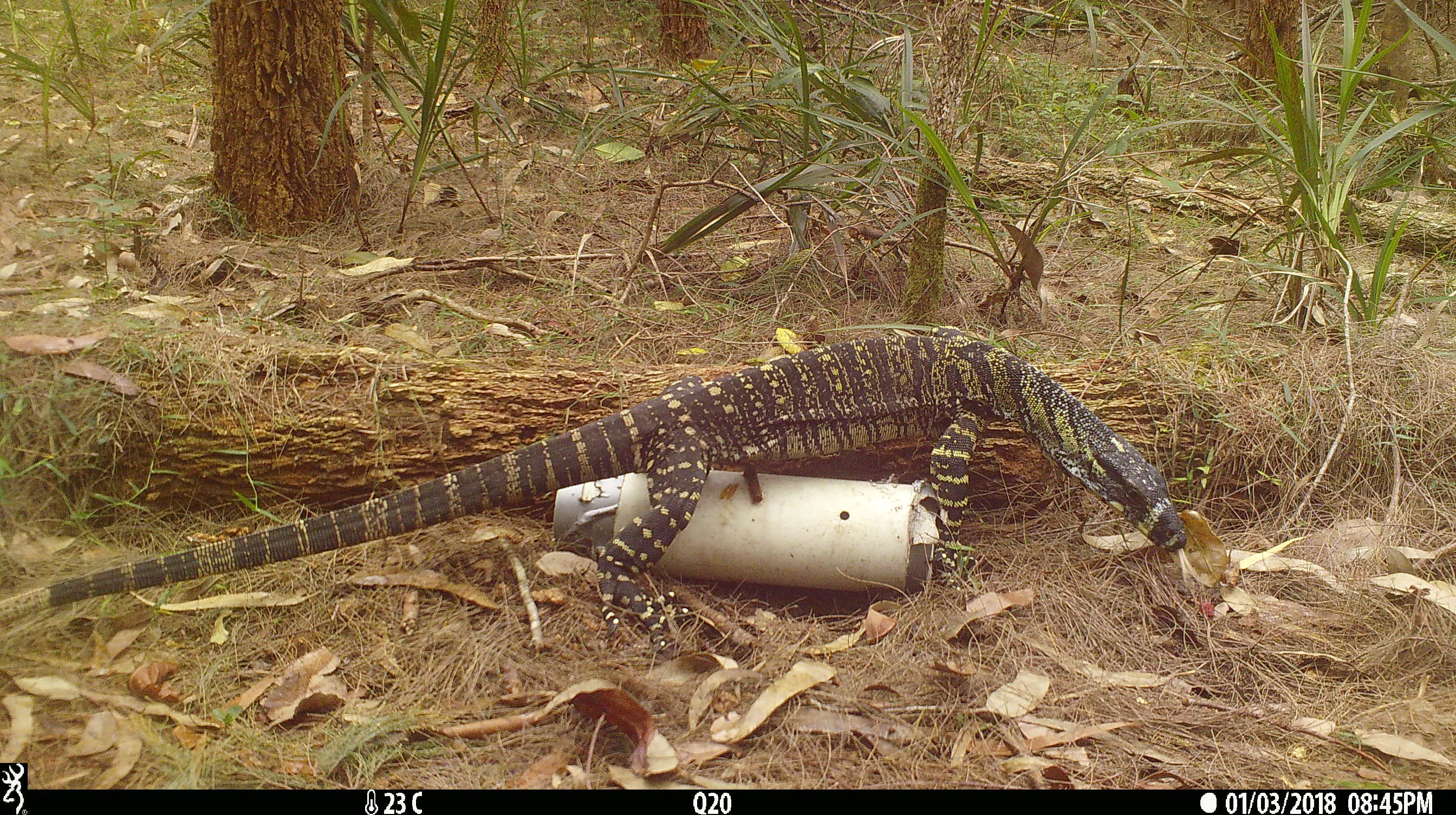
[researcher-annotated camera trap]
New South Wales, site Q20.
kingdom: Animalia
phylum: Chordata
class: Reptilia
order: Squamata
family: Varanidae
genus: Varanus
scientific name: Varanus varius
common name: lace monitor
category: goanna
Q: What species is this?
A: Goanna (lace monitor) (Varanus varius).